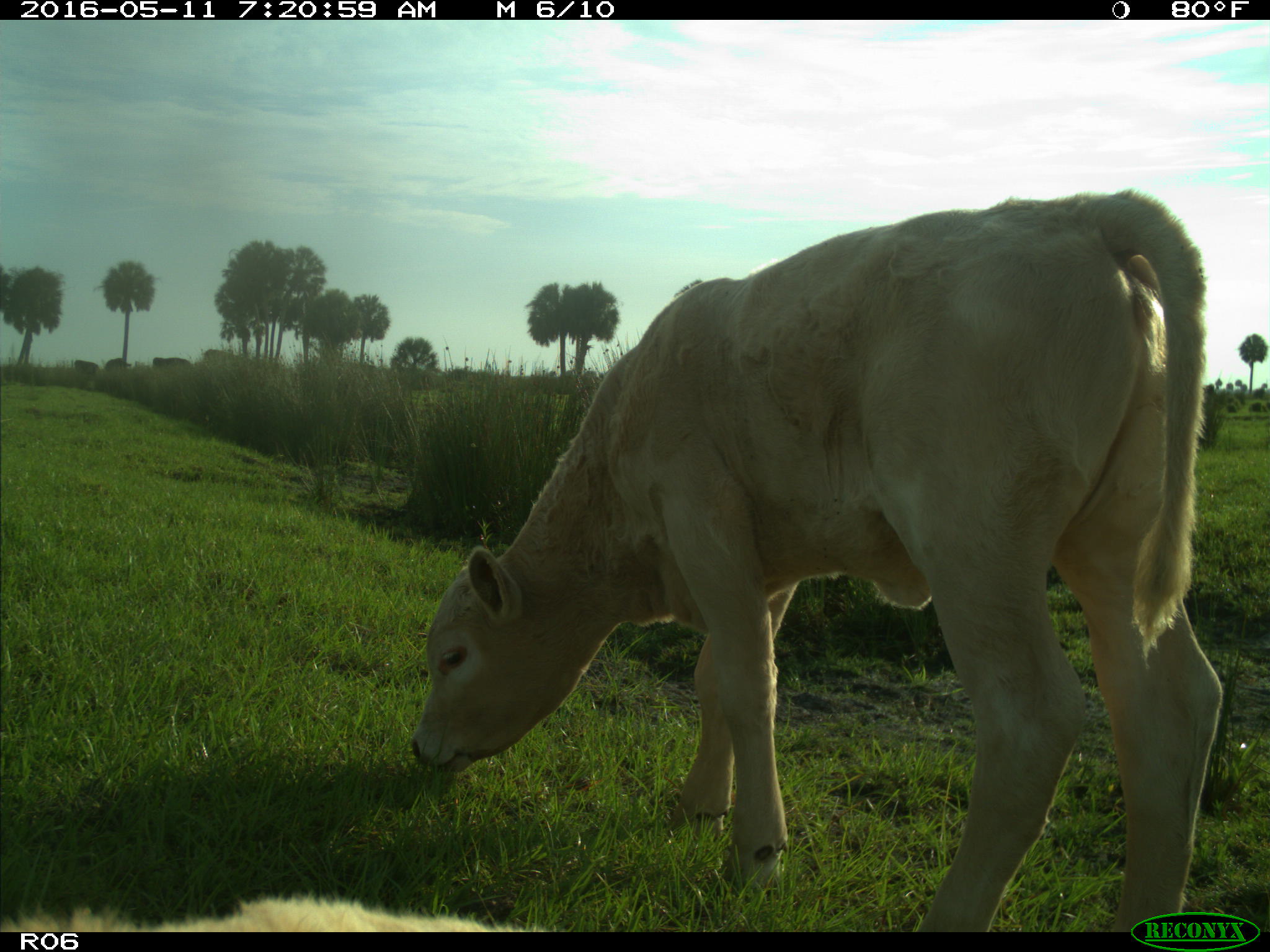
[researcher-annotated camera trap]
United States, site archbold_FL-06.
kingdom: Animalia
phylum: Chordata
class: Mammalia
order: Artiodactyla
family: Bovidae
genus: Bos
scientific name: Bos taurus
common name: domestic cow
Bos taurus (domestic cow).